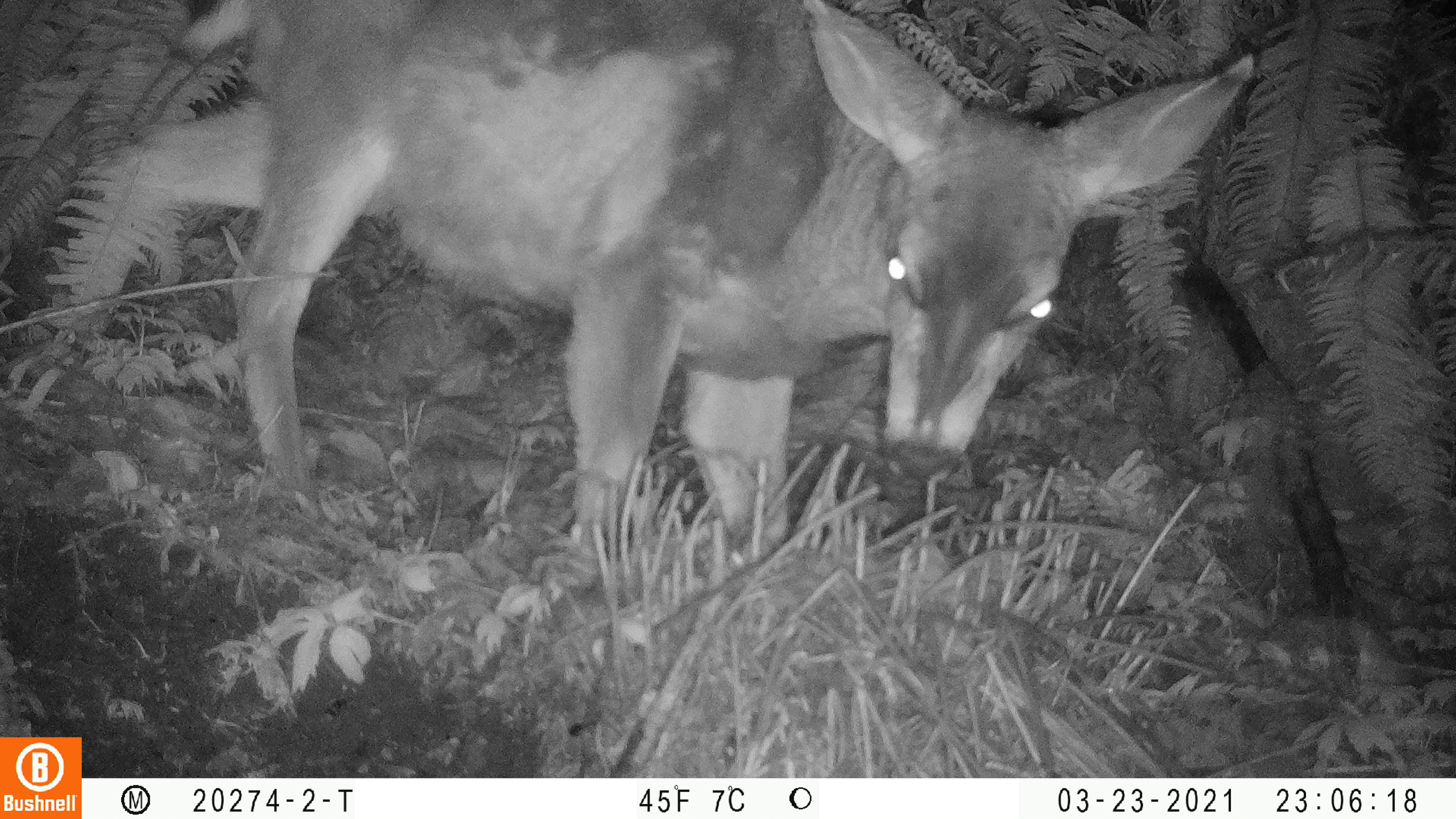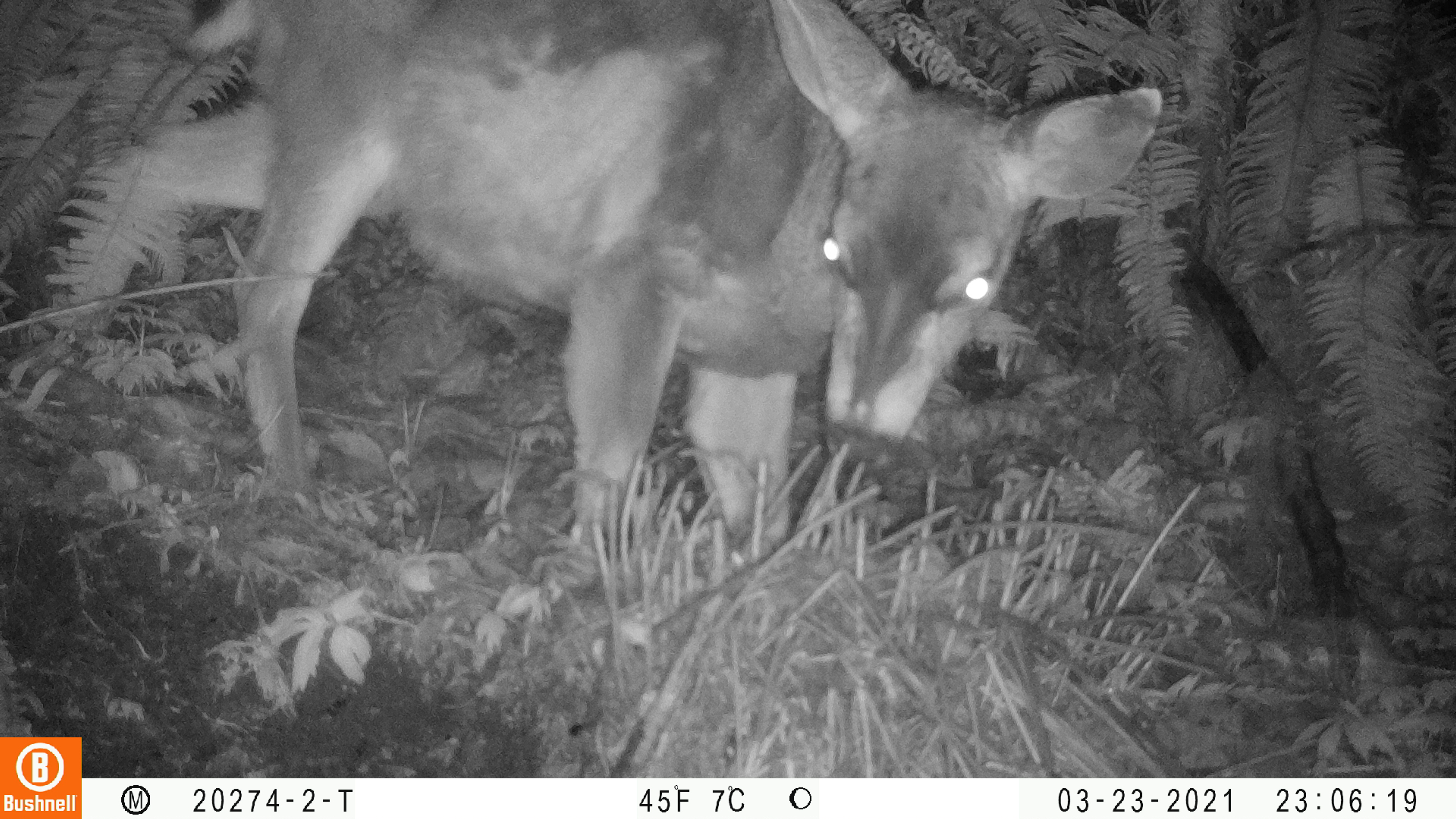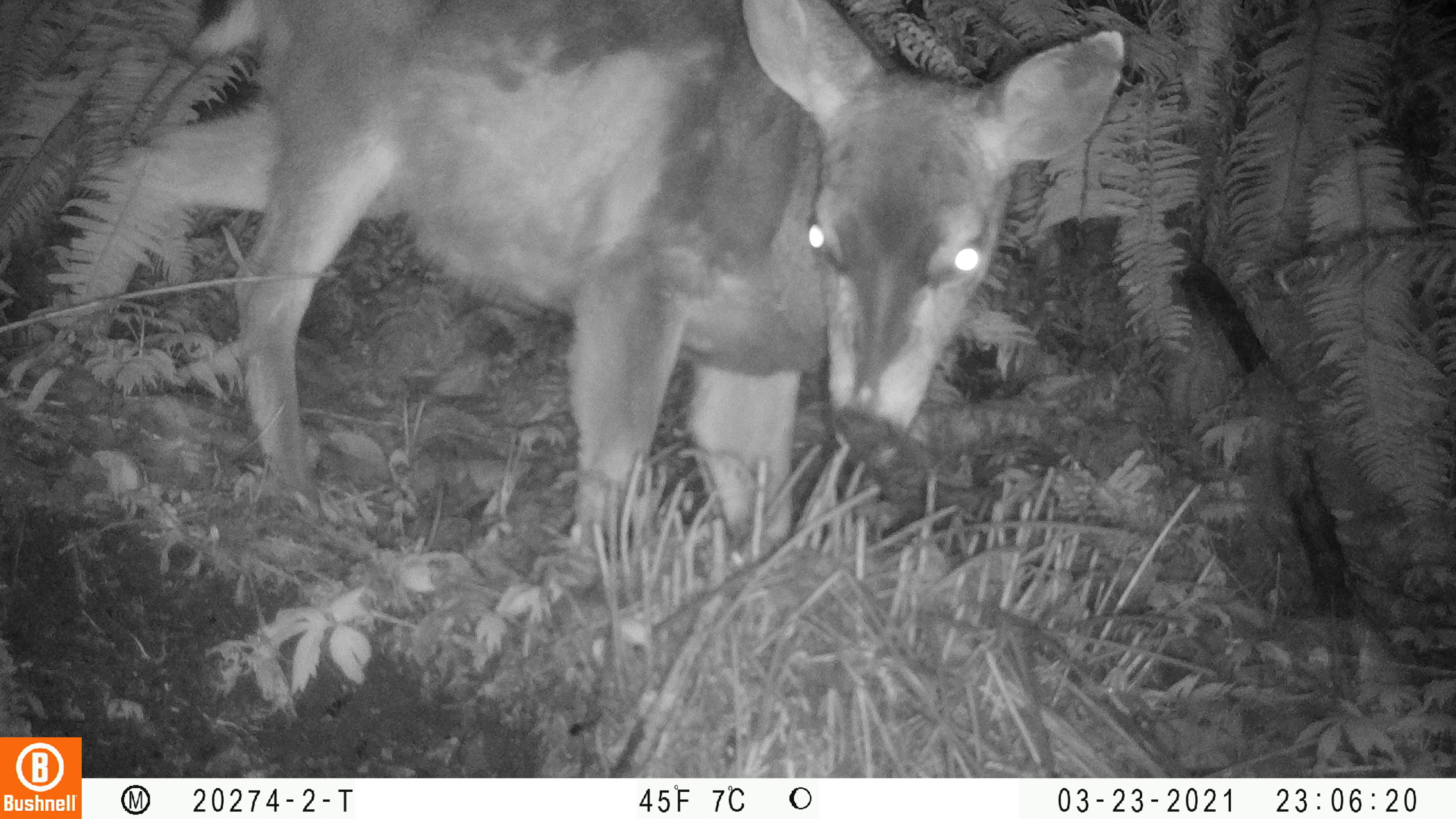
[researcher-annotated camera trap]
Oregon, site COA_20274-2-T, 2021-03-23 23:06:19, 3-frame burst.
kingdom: Animalia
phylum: Chordata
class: Mammalia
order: Artiodactyla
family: Cervidae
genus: Odocoileus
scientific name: Odocoileus hemionus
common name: black-tailed deer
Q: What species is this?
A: Black-tailed deer (Odocoileus hemionus).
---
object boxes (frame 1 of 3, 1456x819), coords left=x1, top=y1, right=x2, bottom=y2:
black-tailed deer: left=55, top=3, right=1268, bottom=569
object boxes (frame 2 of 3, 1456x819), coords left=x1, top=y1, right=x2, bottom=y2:
black-tailed deer: left=38, top=7, right=1168, bottom=547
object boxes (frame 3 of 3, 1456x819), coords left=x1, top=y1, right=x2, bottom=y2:
black-tailed deer: left=52, top=2, right=1130, bottom=579